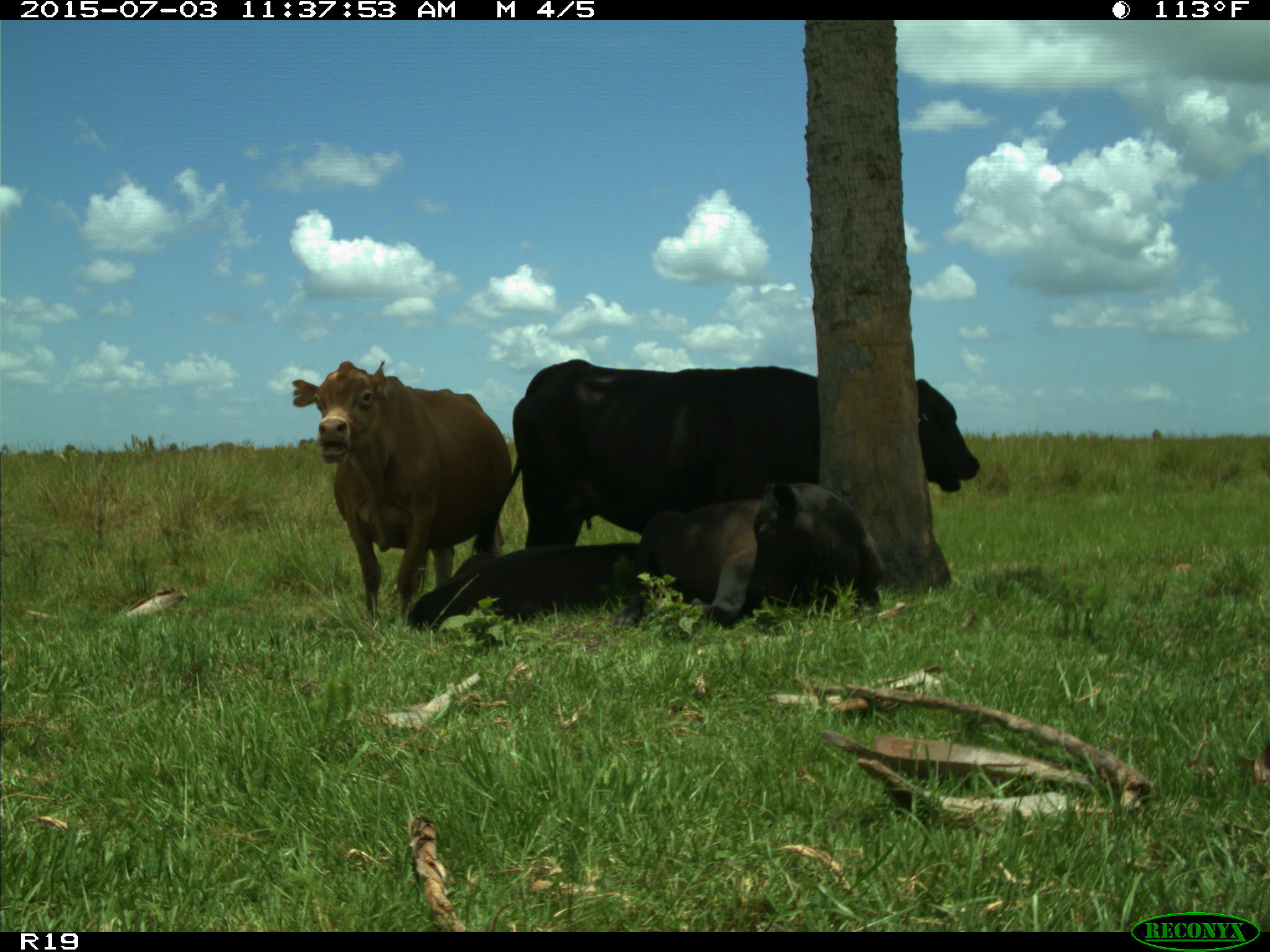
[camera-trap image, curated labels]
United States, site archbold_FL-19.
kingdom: Animalia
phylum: Chordata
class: Mammalia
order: Artiodactyla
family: Bovidae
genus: Bos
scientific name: Bos taurus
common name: domestic cow